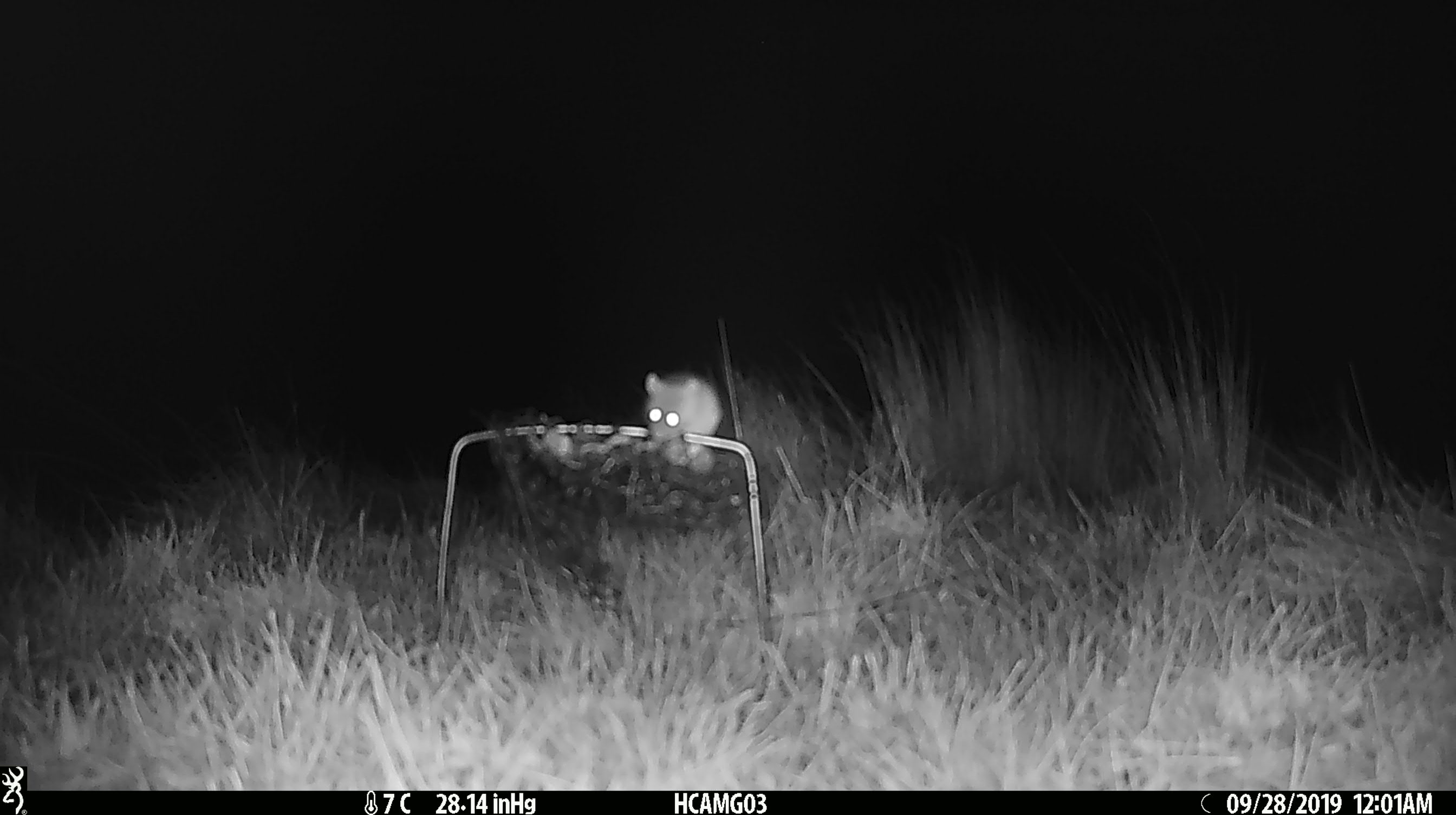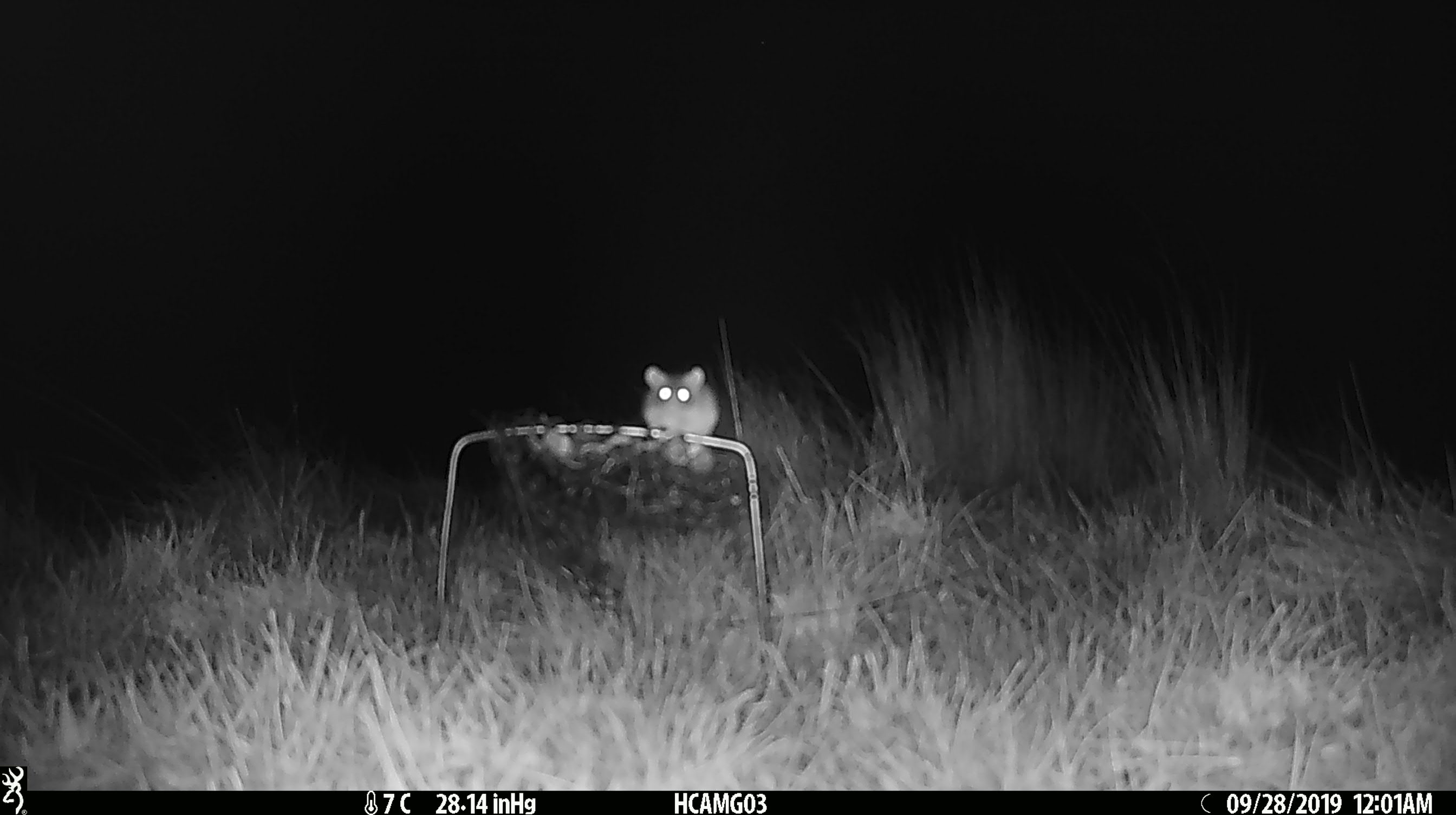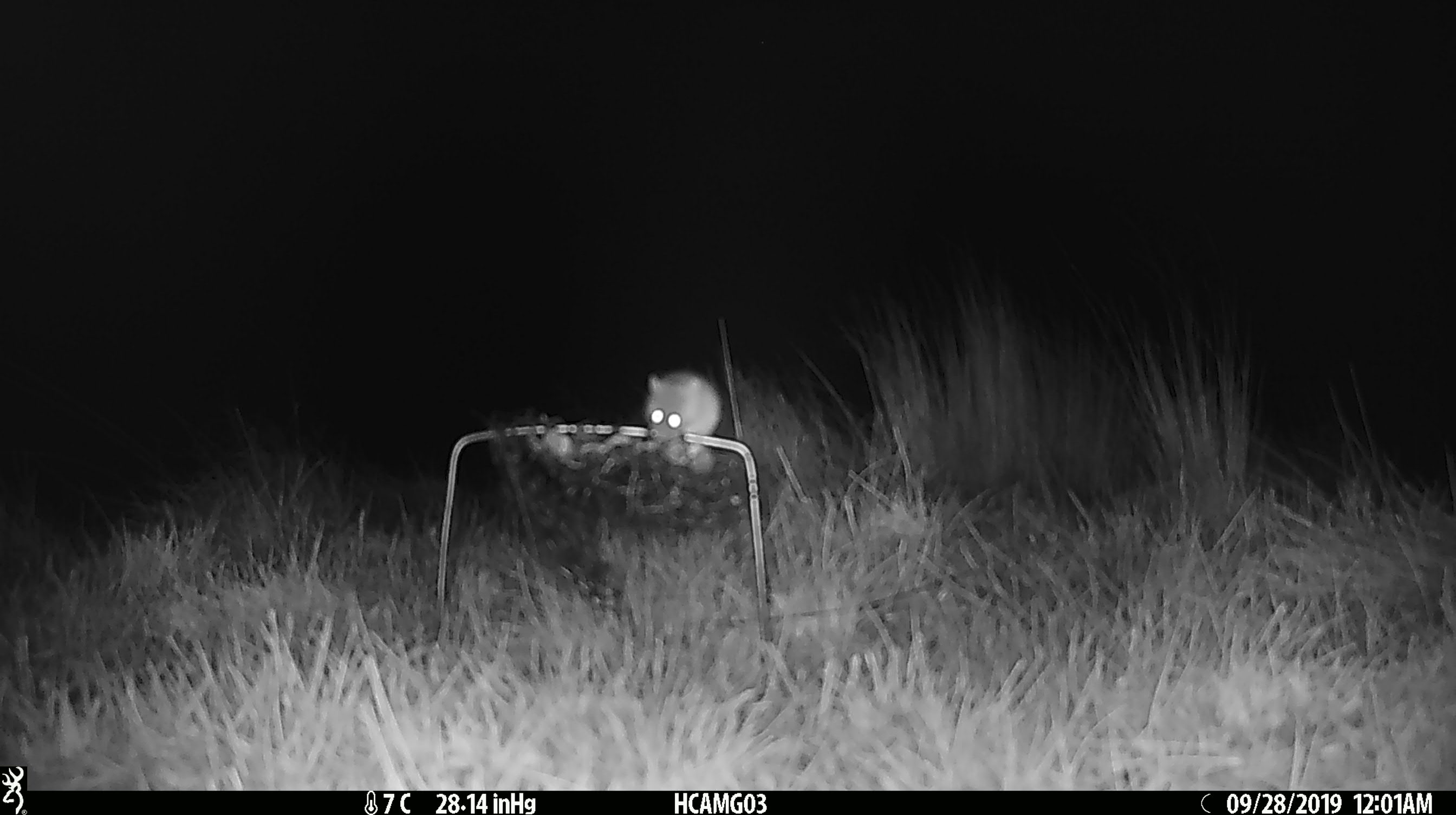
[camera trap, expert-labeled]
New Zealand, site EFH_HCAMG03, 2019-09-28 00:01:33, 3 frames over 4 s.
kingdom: Animalia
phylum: Chordata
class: Mammalia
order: Rodentia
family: Muridae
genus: Mus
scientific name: Mus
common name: mouse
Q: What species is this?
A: Mouse (Mus).